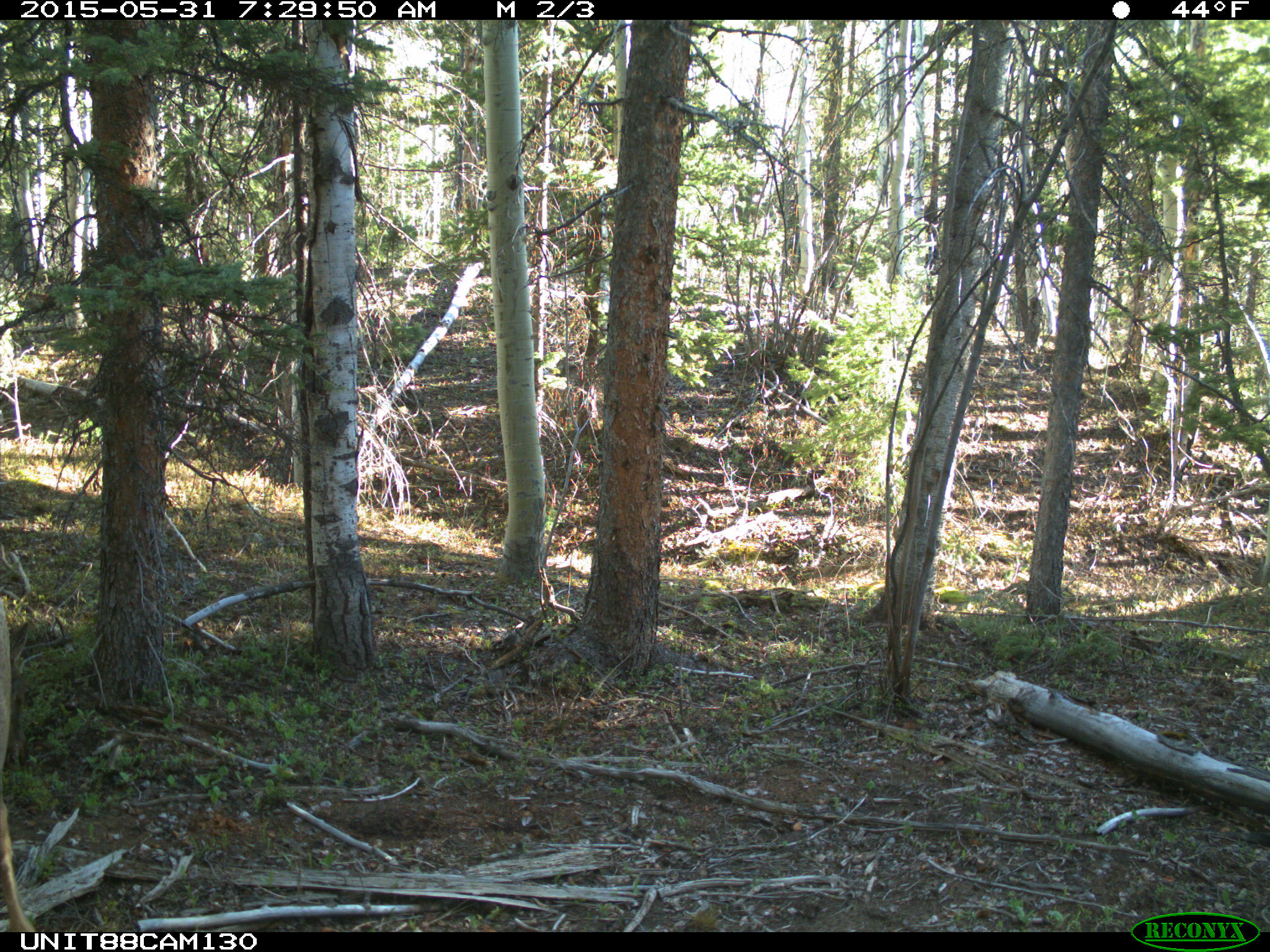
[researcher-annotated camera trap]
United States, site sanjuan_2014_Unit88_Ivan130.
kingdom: Animalia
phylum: Chordata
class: Mammalia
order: Artiodactyla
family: Cervidae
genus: Cervus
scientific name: Cervus elaphus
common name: red deer